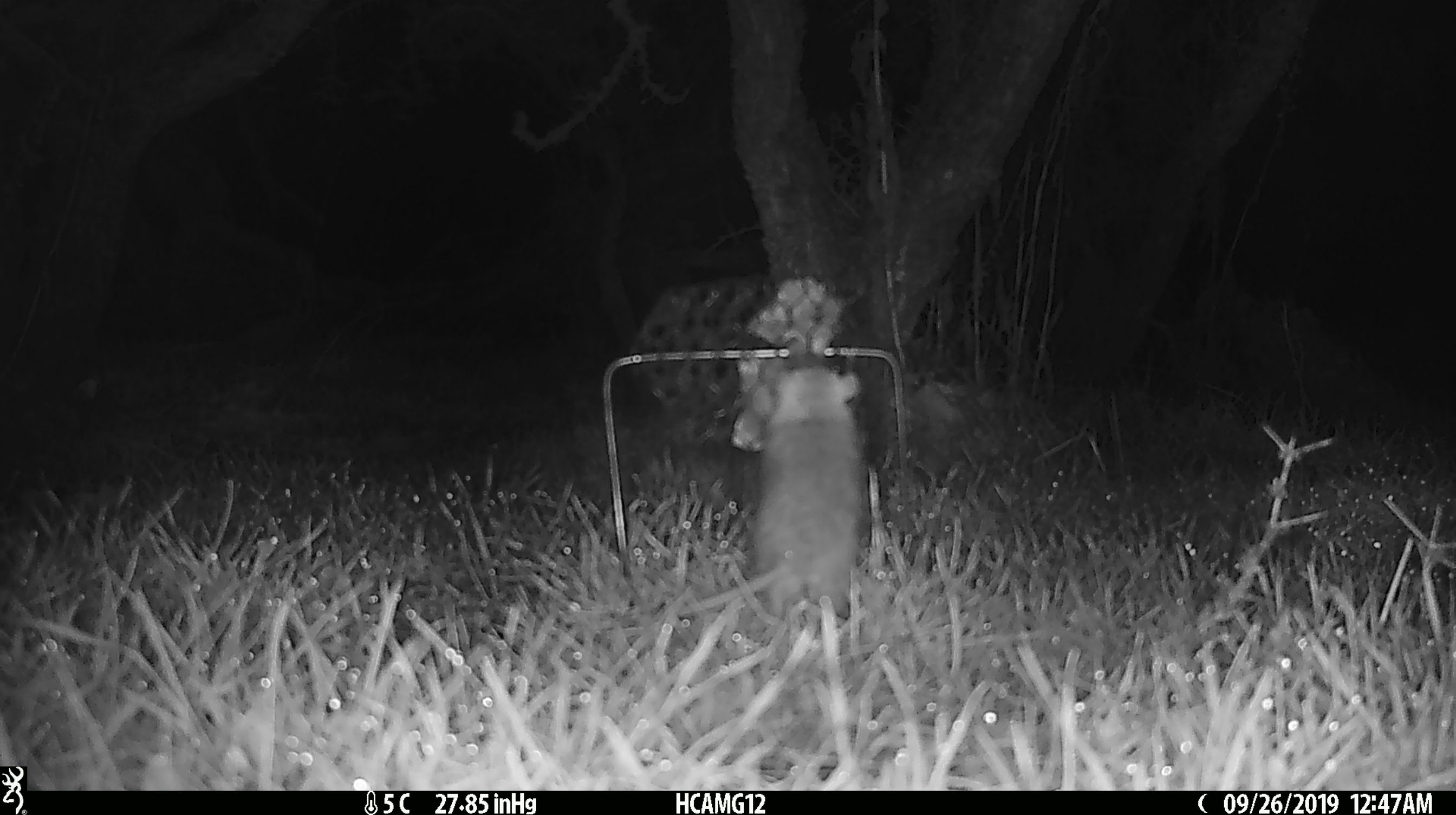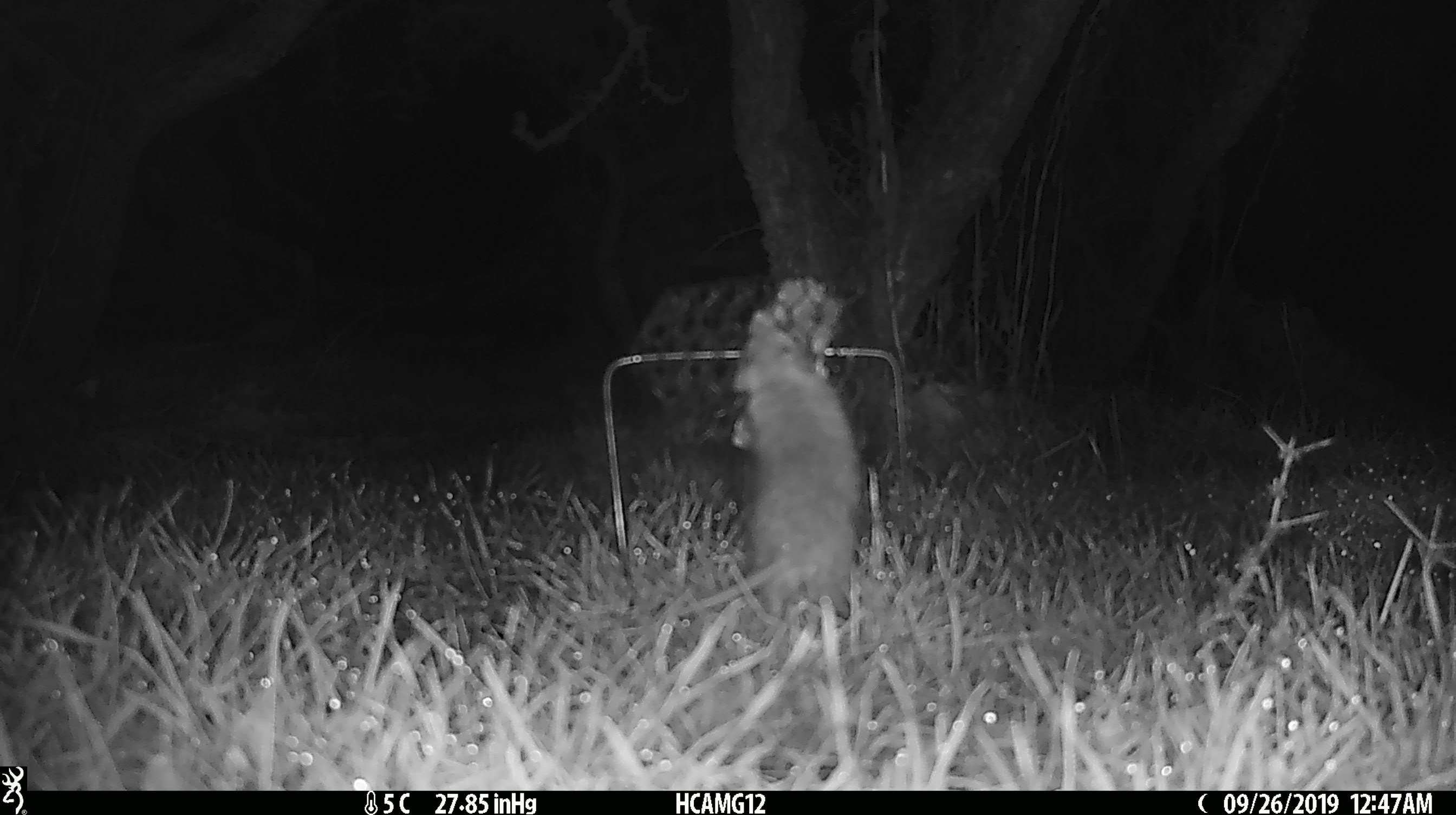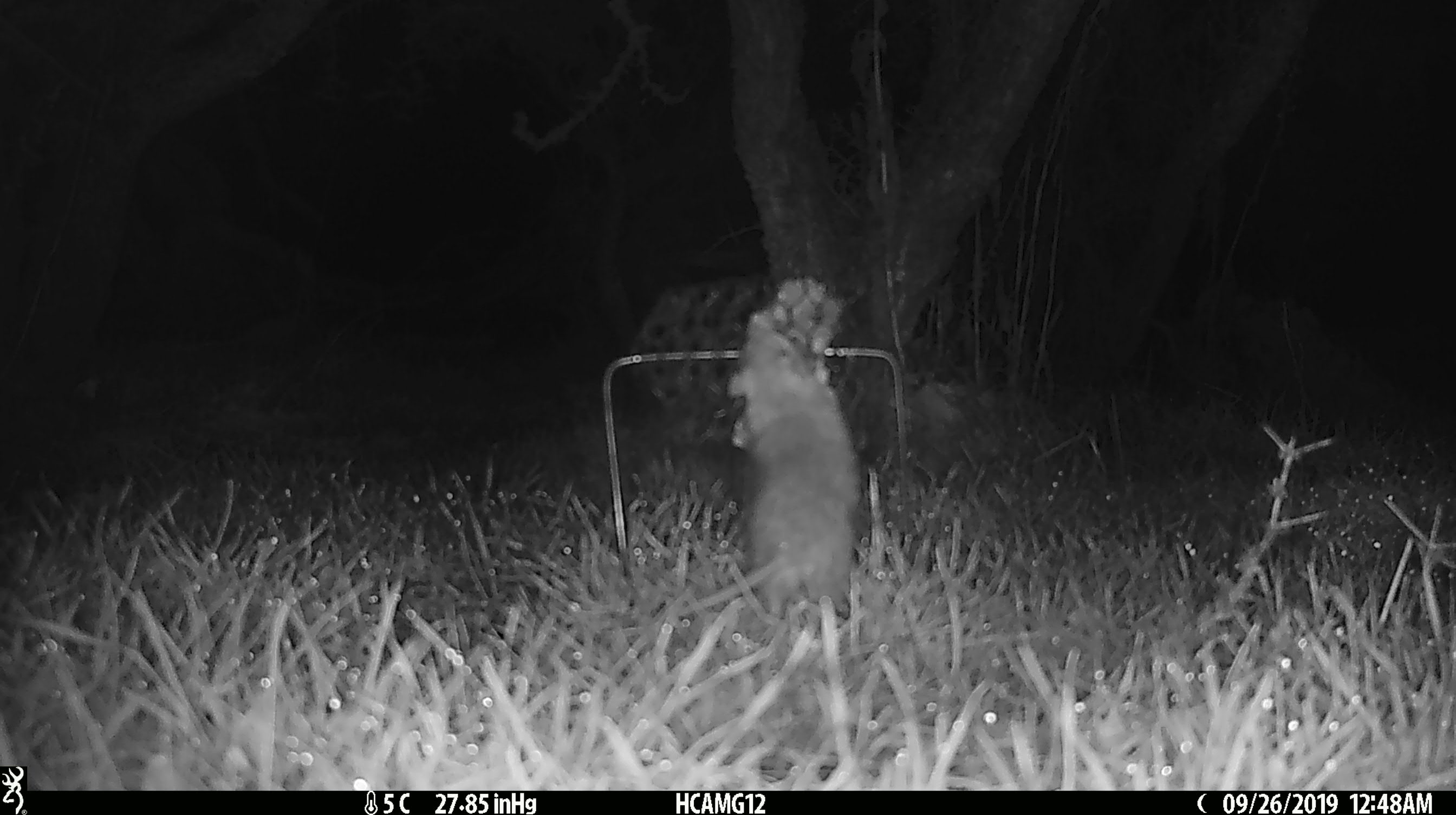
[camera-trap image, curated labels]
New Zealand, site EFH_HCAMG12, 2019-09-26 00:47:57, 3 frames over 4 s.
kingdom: Animalia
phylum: Chordata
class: Mammalia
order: Rodentia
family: Muridae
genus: Mus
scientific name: Mus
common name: mouse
Mouse (Mus).